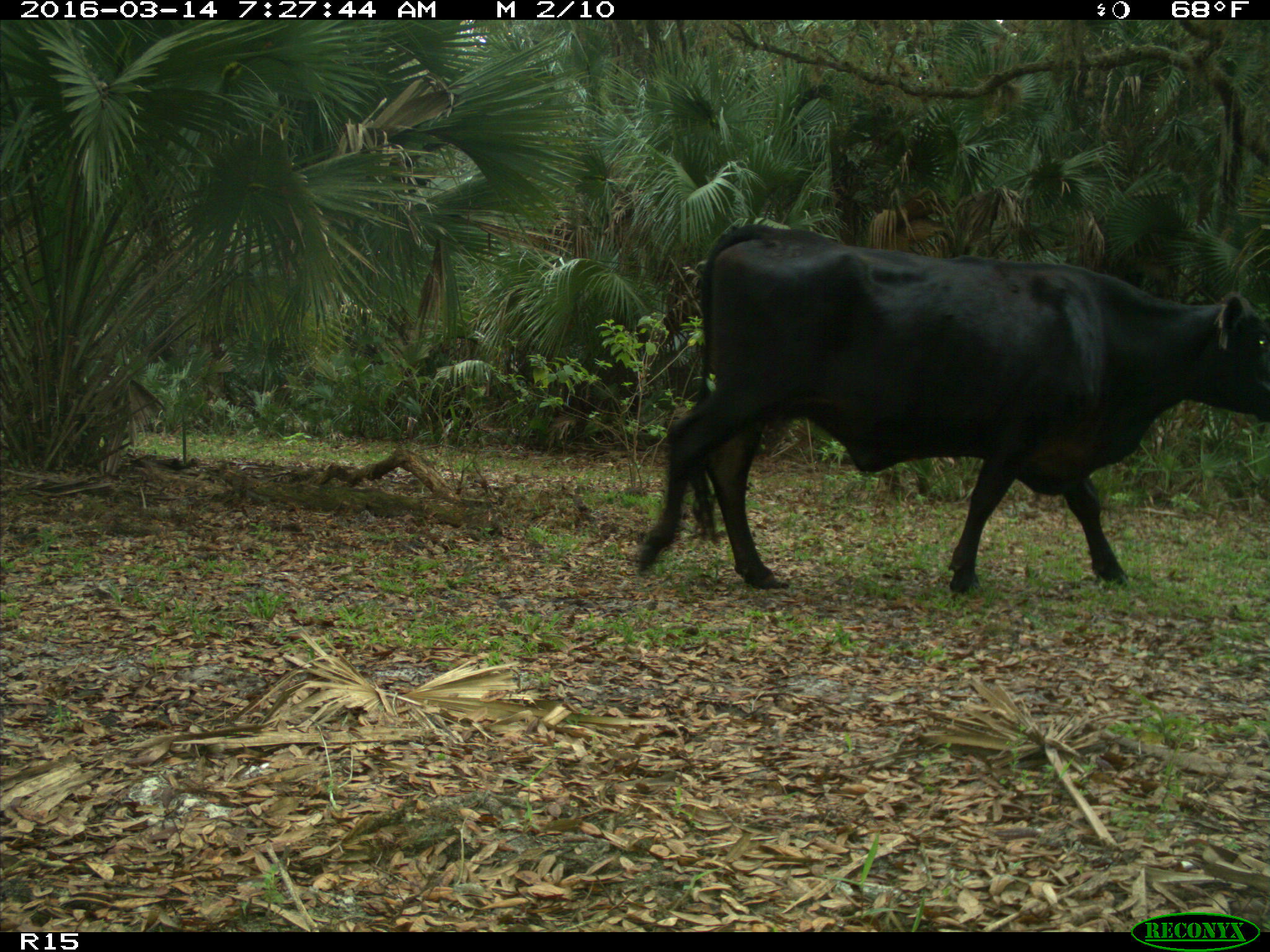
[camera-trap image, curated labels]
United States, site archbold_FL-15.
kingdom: Animalia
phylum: Chordata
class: Mammalia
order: Artiodactyla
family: Bovidae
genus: Bos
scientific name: Bos taurus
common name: domestic cow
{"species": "Bos taurus (domestic cow)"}